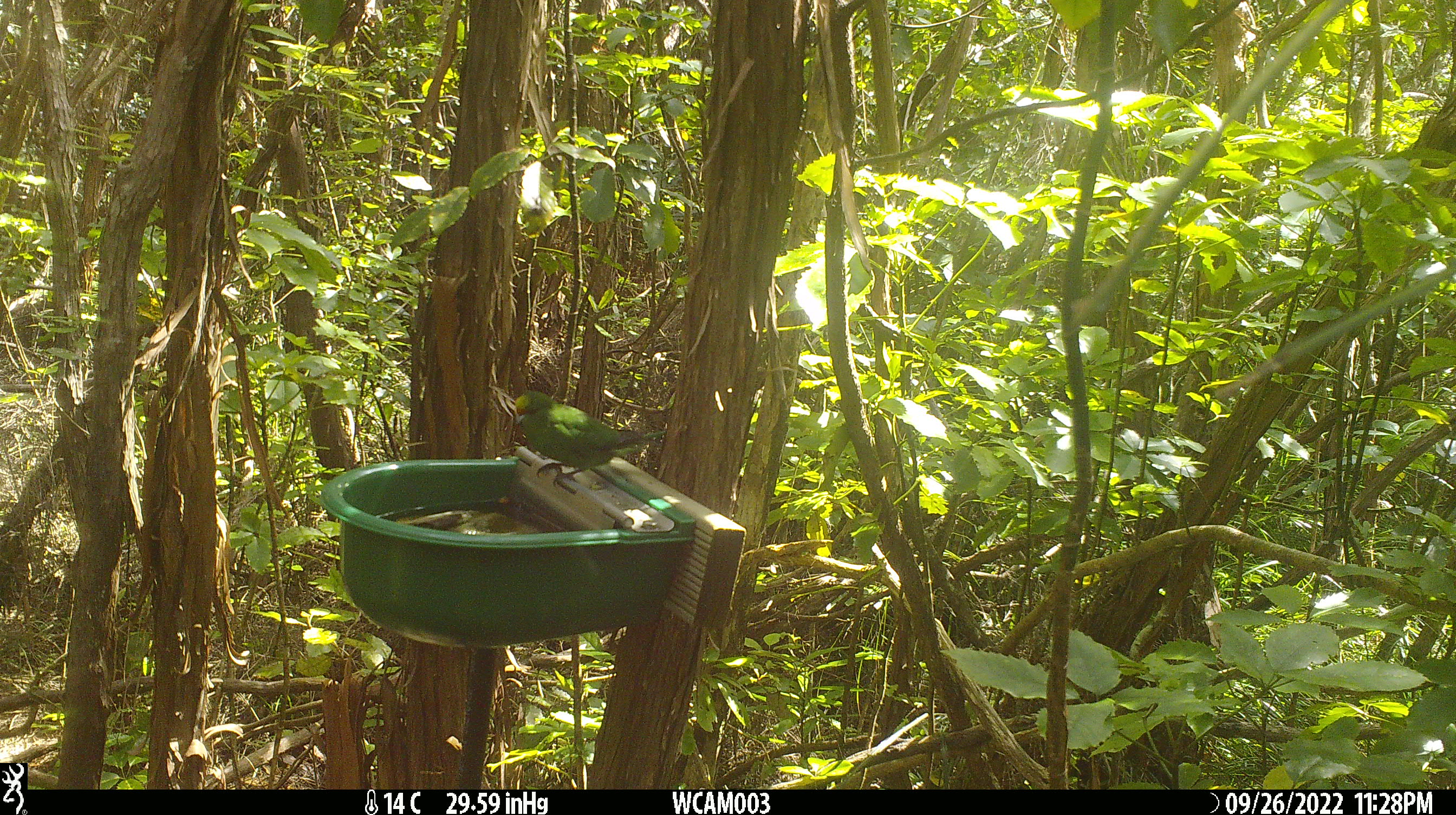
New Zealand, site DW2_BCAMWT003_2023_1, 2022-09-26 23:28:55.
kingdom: Animalia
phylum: Chordata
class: Aves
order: Psittaciformes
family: Psittaculidae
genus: Cyanoramphus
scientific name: Cyanoramphus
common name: parakeet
Parakeet (Cyanoramphus).